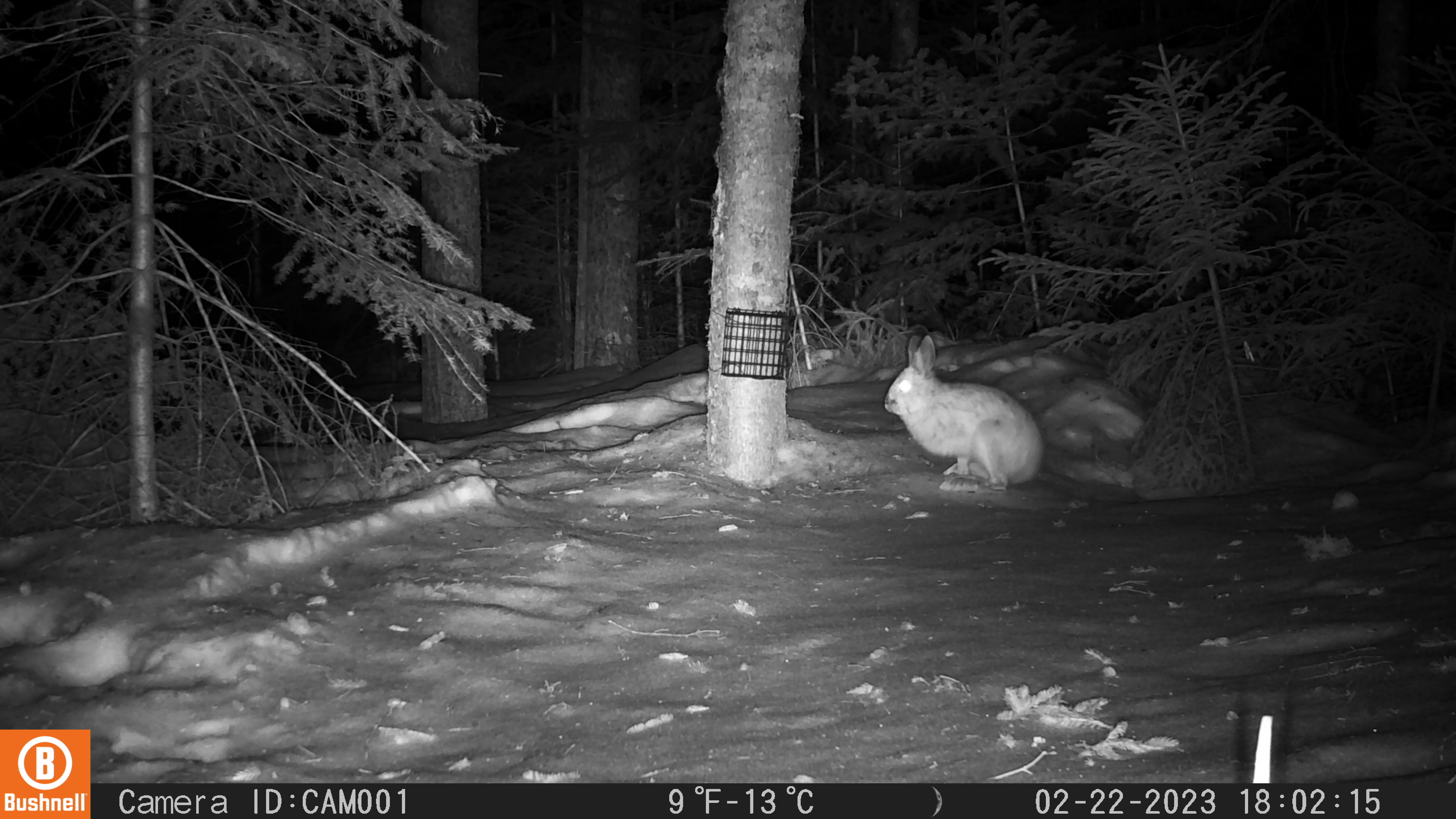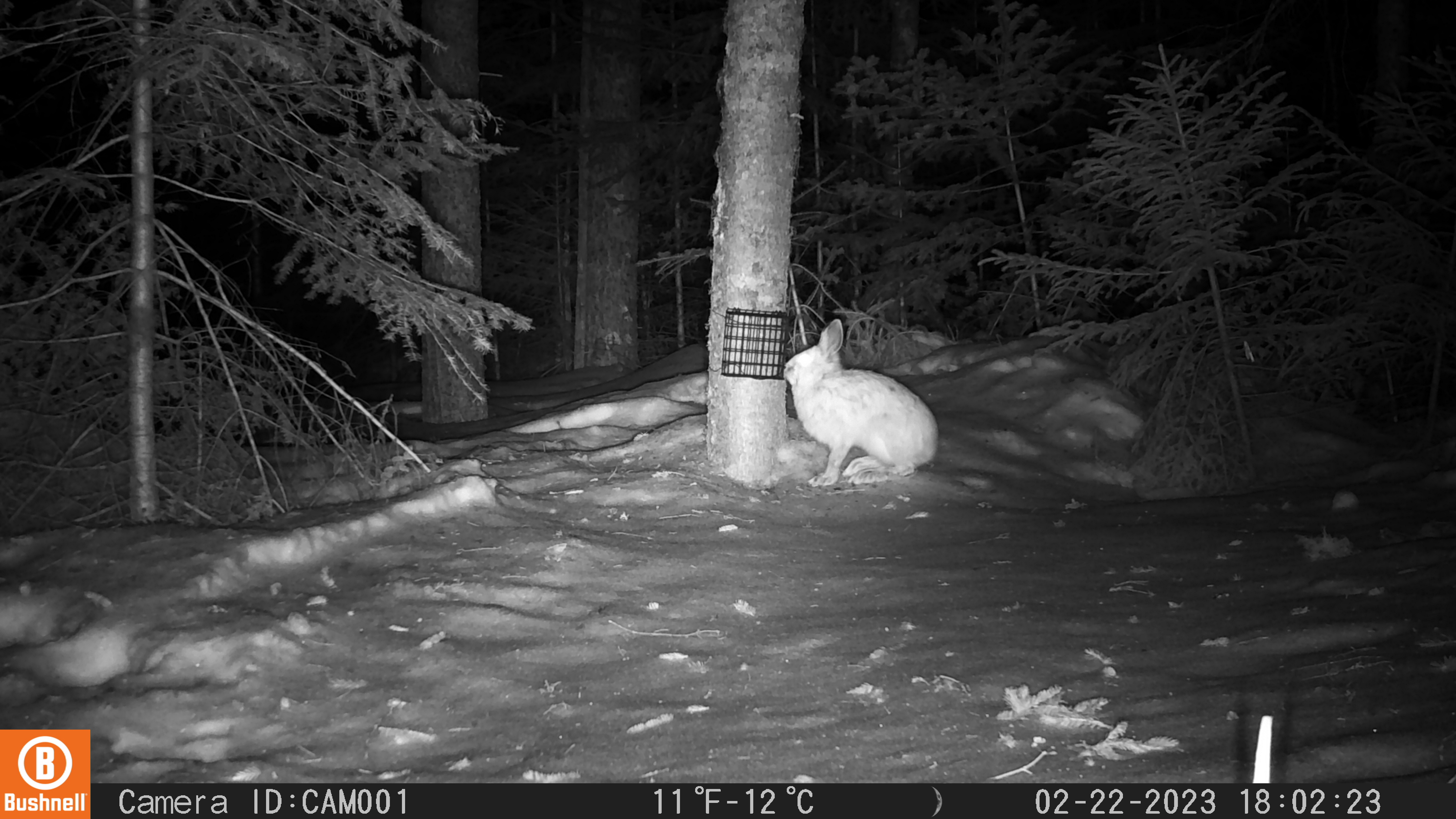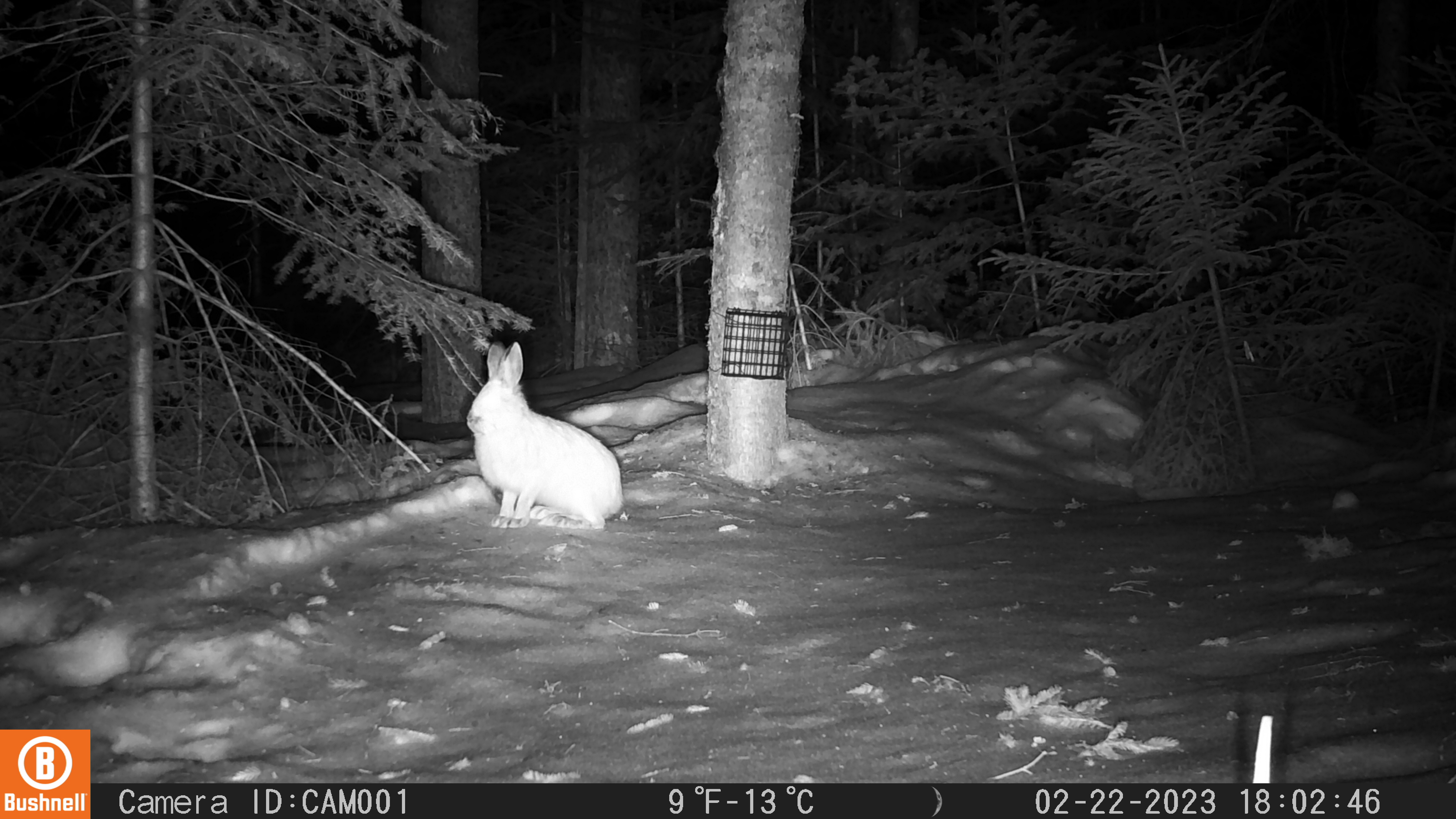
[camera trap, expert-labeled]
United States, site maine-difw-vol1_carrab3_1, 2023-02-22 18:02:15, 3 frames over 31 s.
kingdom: Animalia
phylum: Chordata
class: Mammalia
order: Lagomorpha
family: Leporidae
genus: Lepus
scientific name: Lepus americanus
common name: snowshoe hare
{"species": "snowshoe hare (Lepus americanus)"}